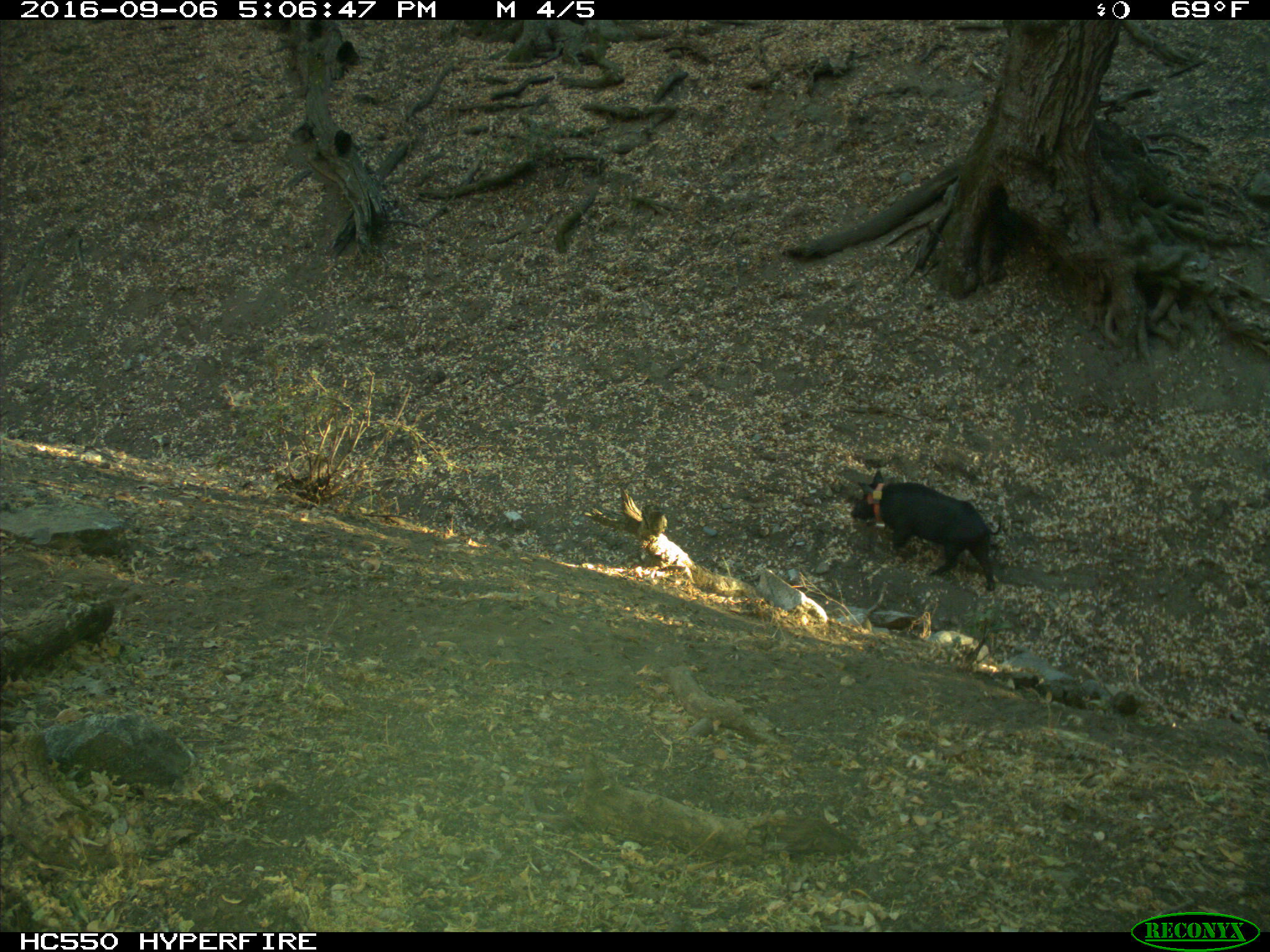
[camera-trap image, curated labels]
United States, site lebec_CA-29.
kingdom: Animalia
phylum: Chordata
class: Mammalia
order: Artiodactyla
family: Suidae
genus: Sus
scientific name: Sus scrofa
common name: wild boar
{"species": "Sus scrofa (wild boar)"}